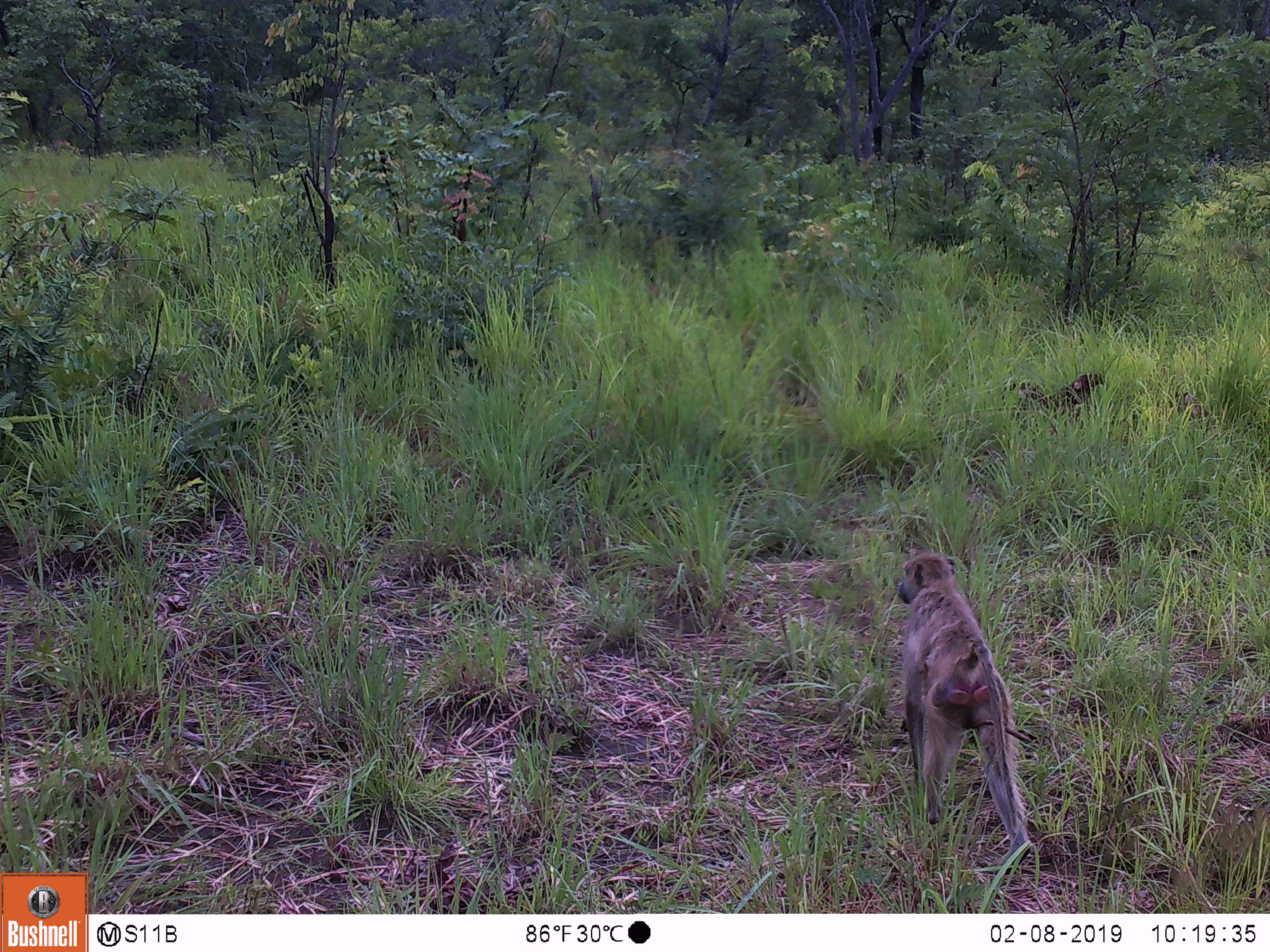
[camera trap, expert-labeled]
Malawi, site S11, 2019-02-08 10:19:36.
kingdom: Animalia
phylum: Chordata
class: Mammalia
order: Primates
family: Cercopithecidae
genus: Papio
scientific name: Papio cynocephalus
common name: yellow baboon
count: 1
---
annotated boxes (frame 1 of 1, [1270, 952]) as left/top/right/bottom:
yellow baboon: 870/541/1032/856